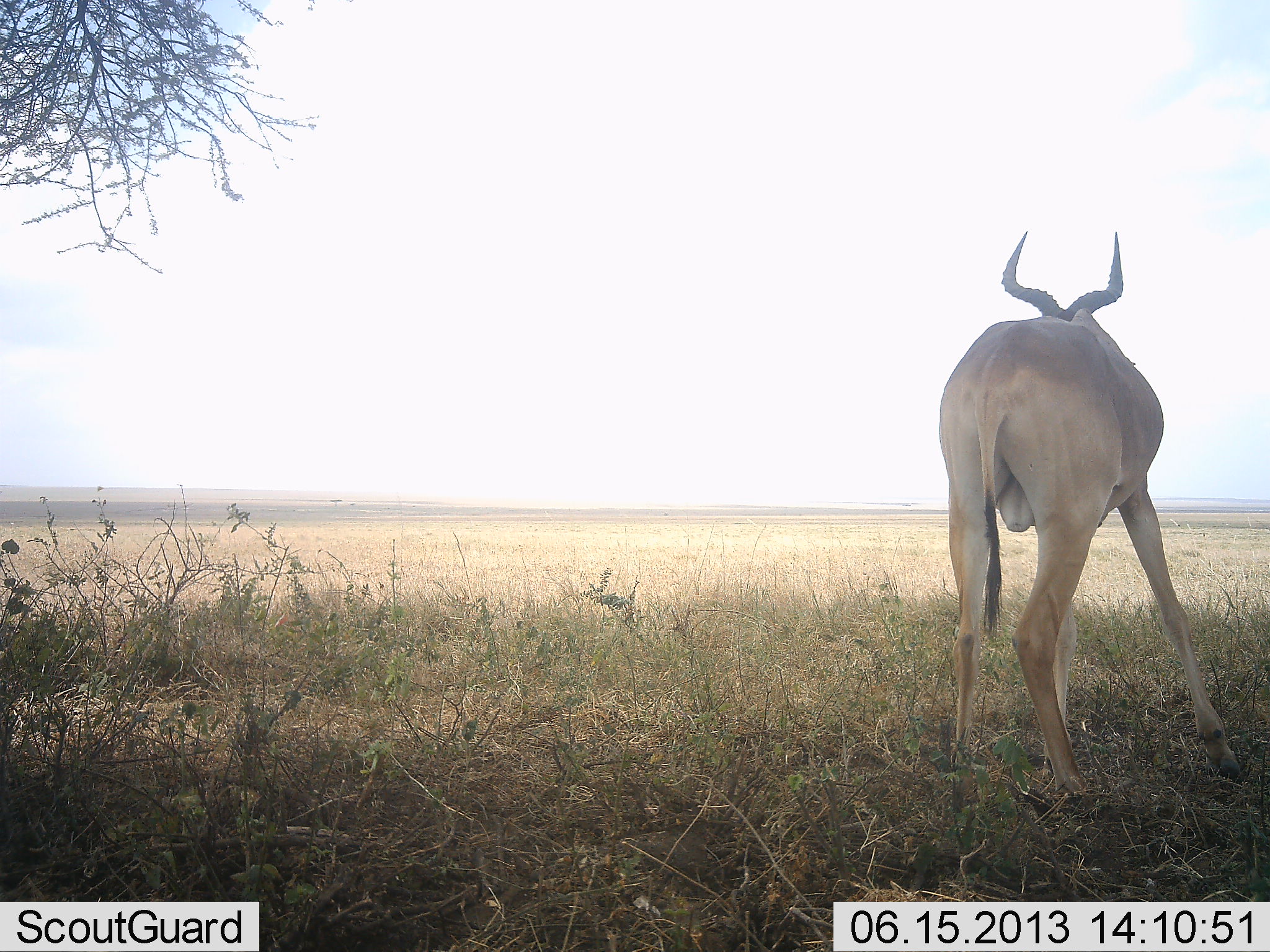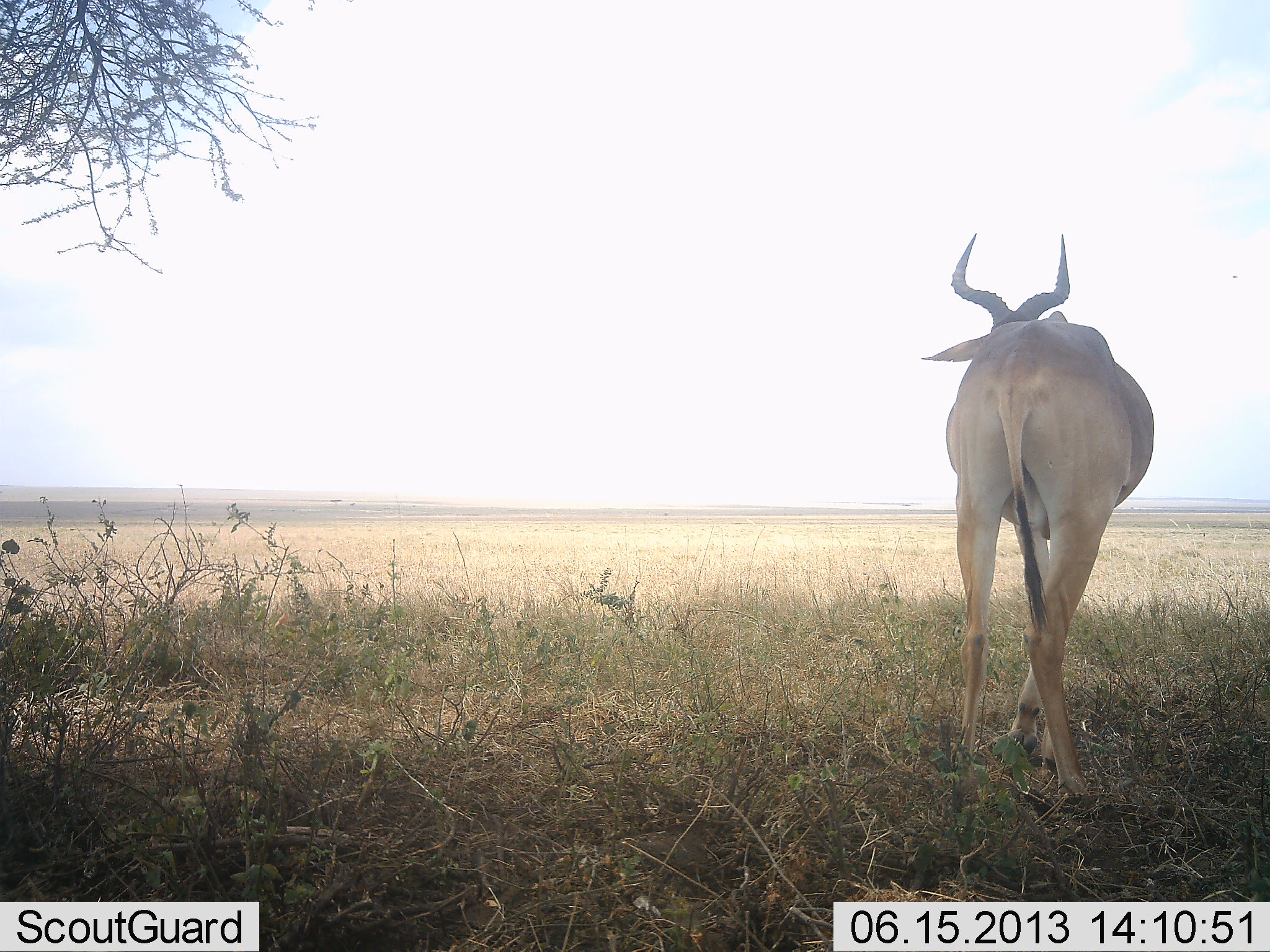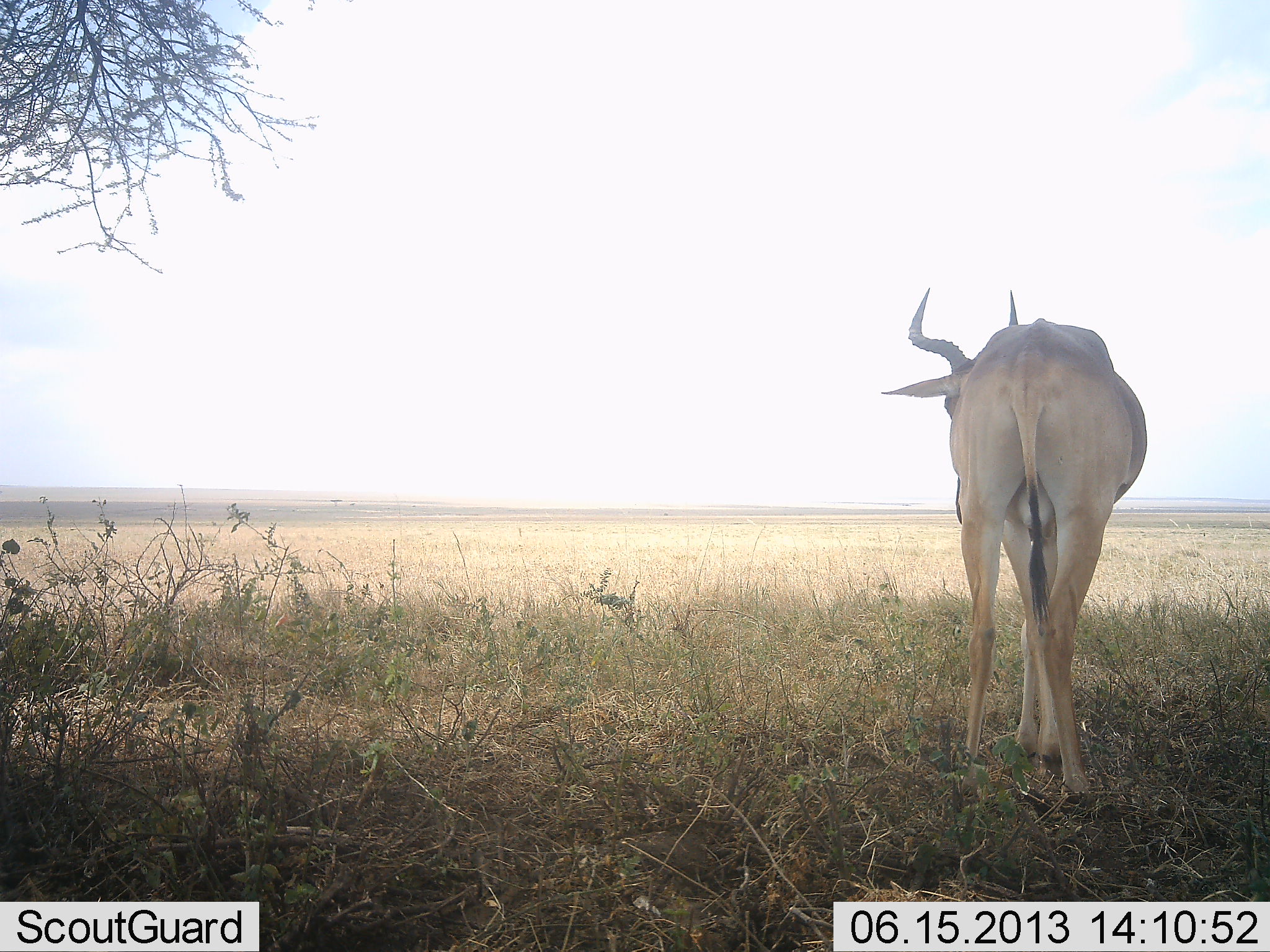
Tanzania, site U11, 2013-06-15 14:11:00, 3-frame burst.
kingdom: Animalia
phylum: Chordata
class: Mammalia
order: Artiodactyla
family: Bovidae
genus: Alcelaphus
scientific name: Alcelaphus buselaphus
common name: hartebeest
Hartebeest (Alcelaphus buselaphus), count 1. Behavior (volunteer vote fractions): standing 70%, resting 0%, moving 30%, interacting 0%. Young present (vote fraction): 0%. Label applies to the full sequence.